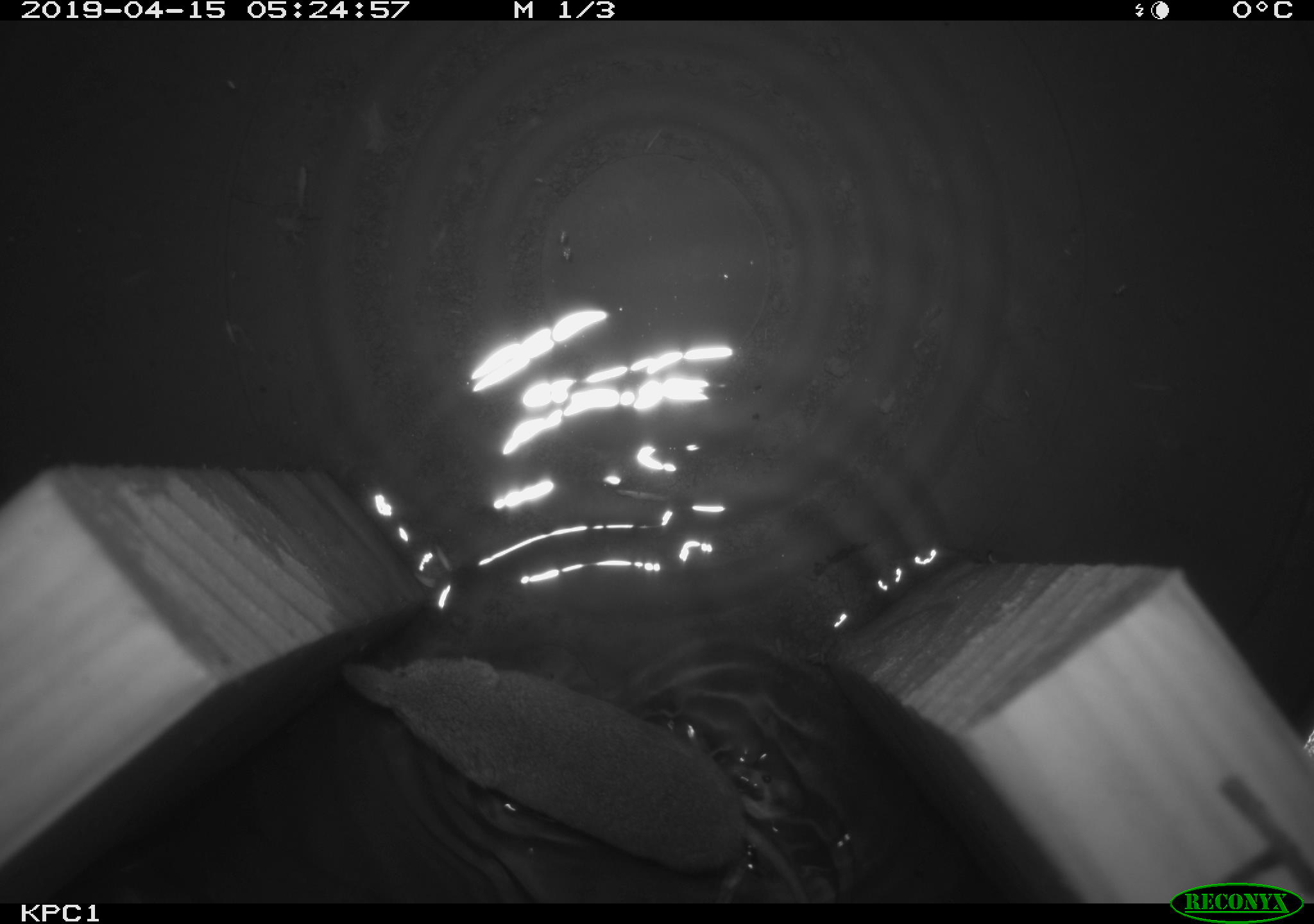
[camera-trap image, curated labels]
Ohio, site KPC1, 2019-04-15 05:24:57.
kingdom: Animalia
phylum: Chordata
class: Mammalia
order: Eulipotyphla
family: Soricidae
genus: Sorex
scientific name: Sorex cinereus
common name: masked shrew